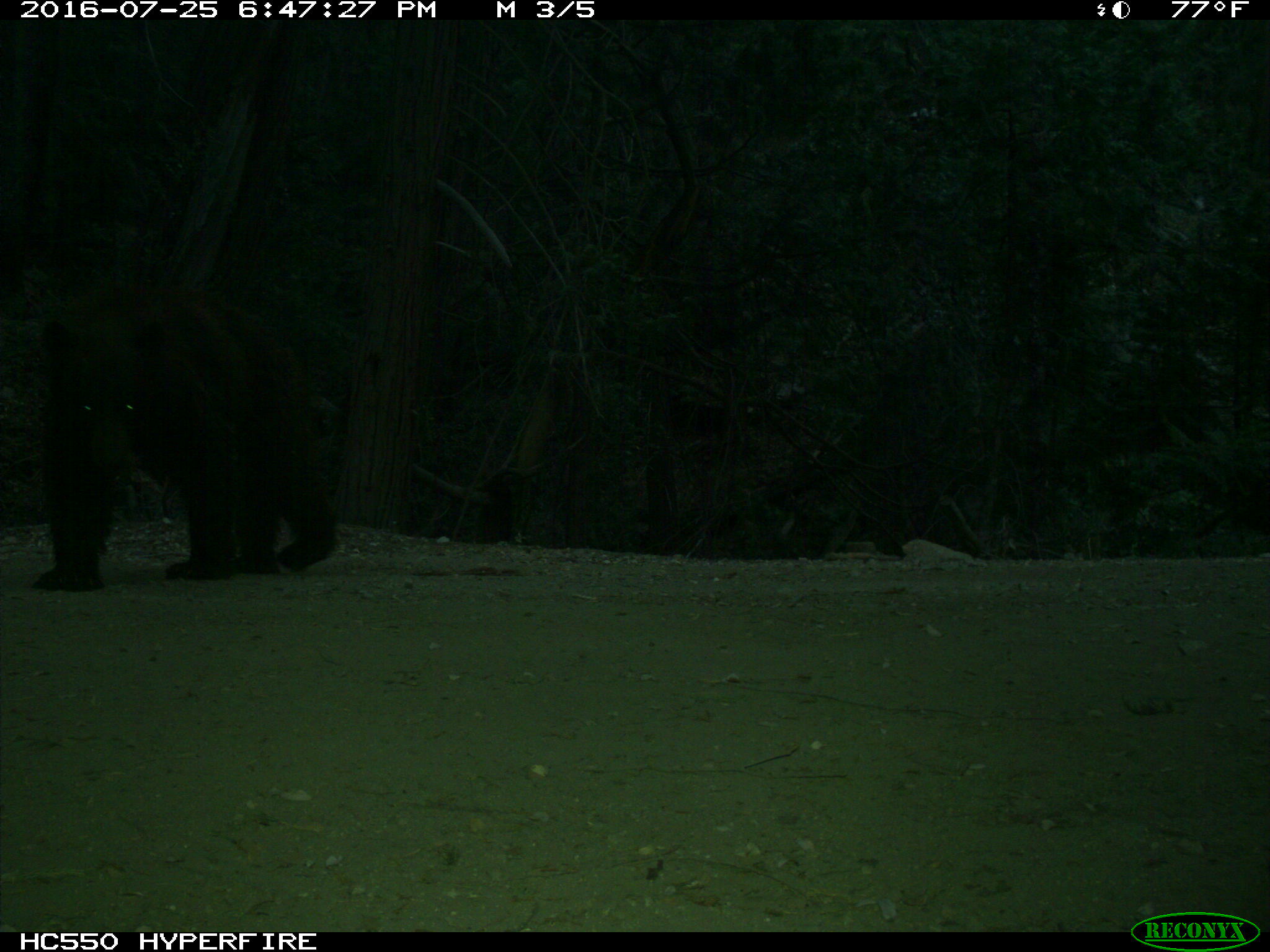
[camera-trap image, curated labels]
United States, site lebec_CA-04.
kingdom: Animalia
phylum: Chordata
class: Mammalia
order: Carnivora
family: Ursidae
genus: Ursus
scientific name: Ursus americanus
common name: american black bear